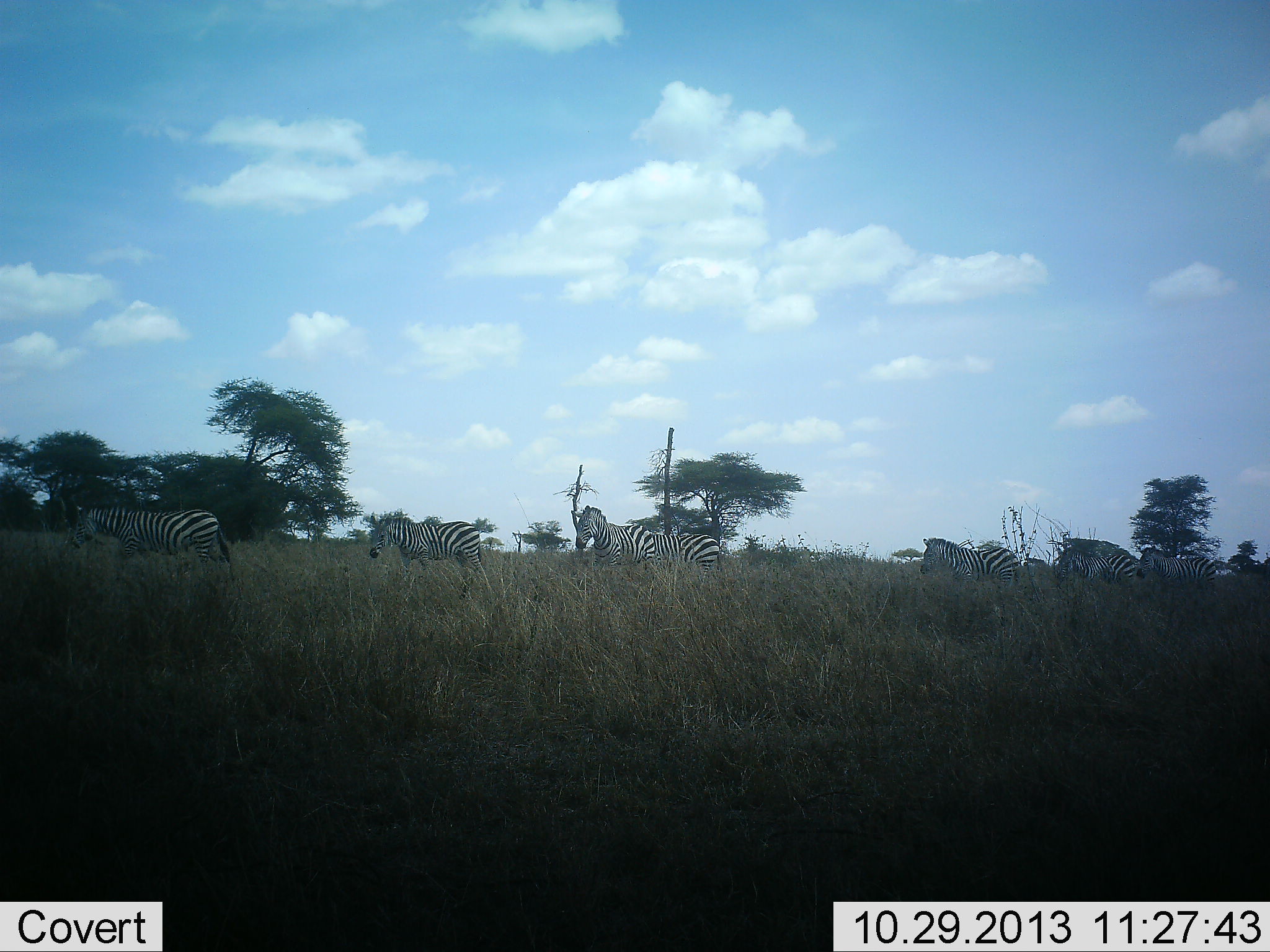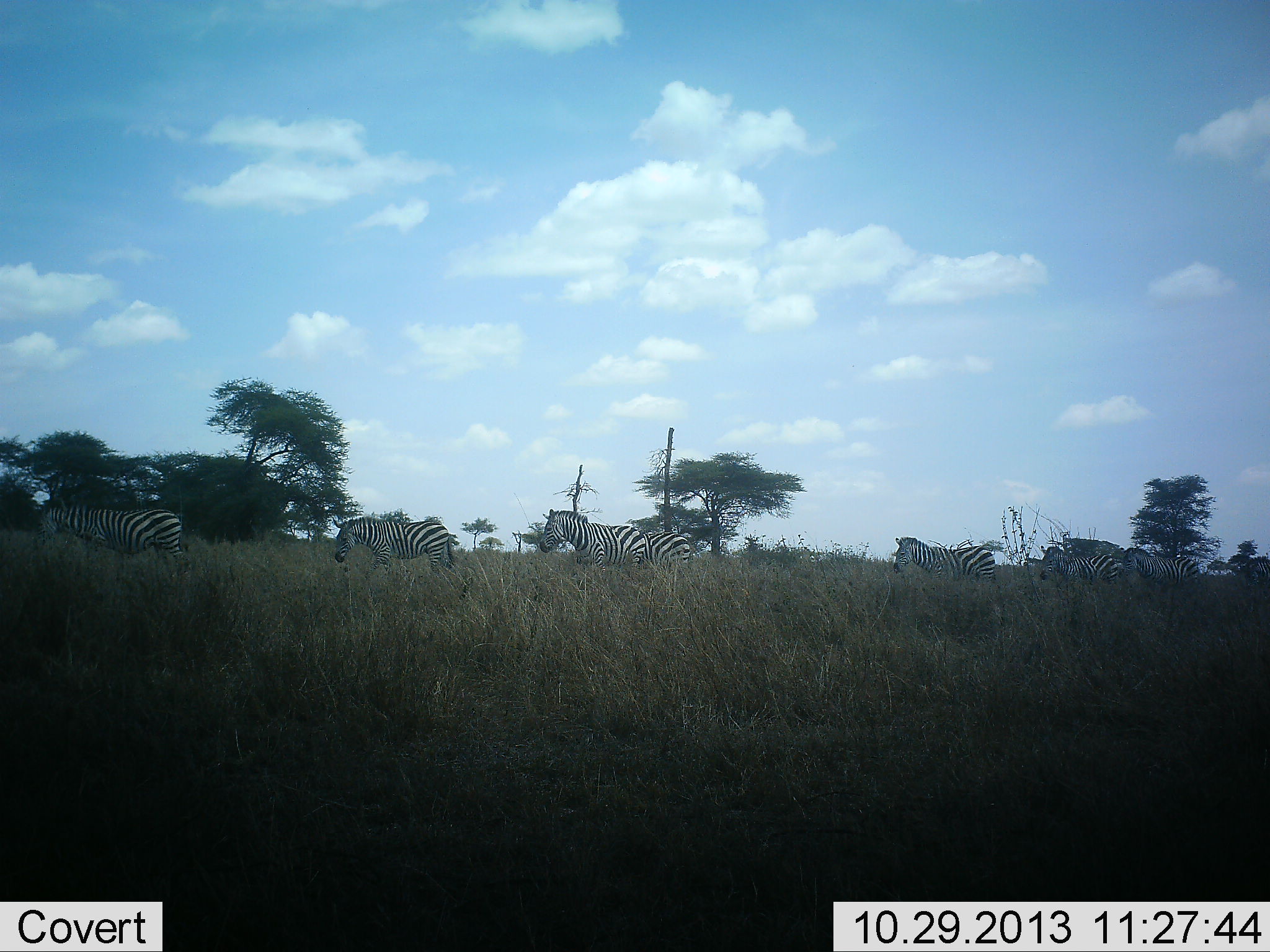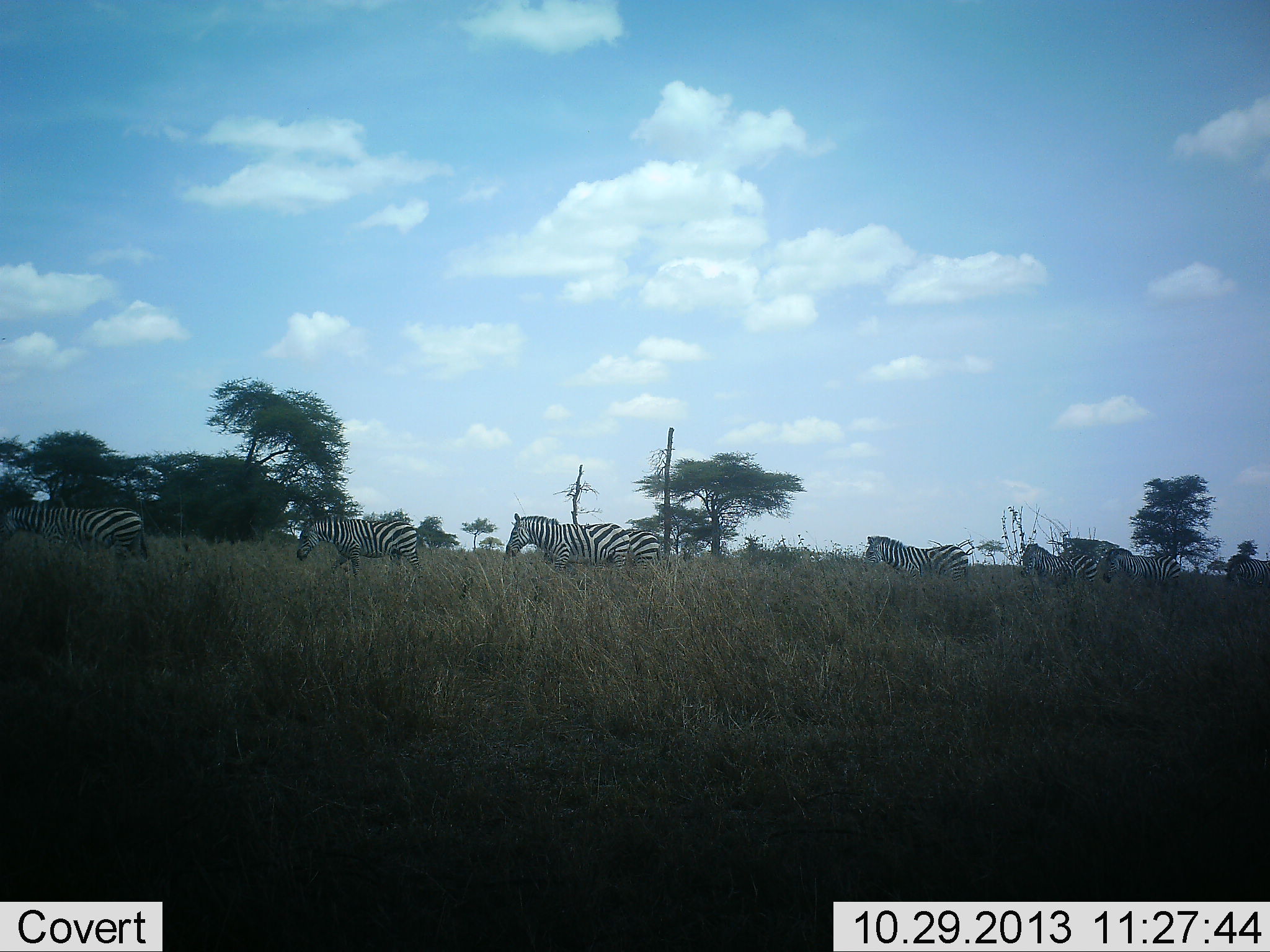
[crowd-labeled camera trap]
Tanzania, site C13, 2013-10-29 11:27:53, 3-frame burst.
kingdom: Animalia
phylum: Chordata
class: Mammalia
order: Perissodactyla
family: Equidae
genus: Equus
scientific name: Equus quagga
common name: plains zebra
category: zebra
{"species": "zebra (plains zebra) (Equus quagga)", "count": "7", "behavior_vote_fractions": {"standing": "0%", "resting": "0%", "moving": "100%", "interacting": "0%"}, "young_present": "0%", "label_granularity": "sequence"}